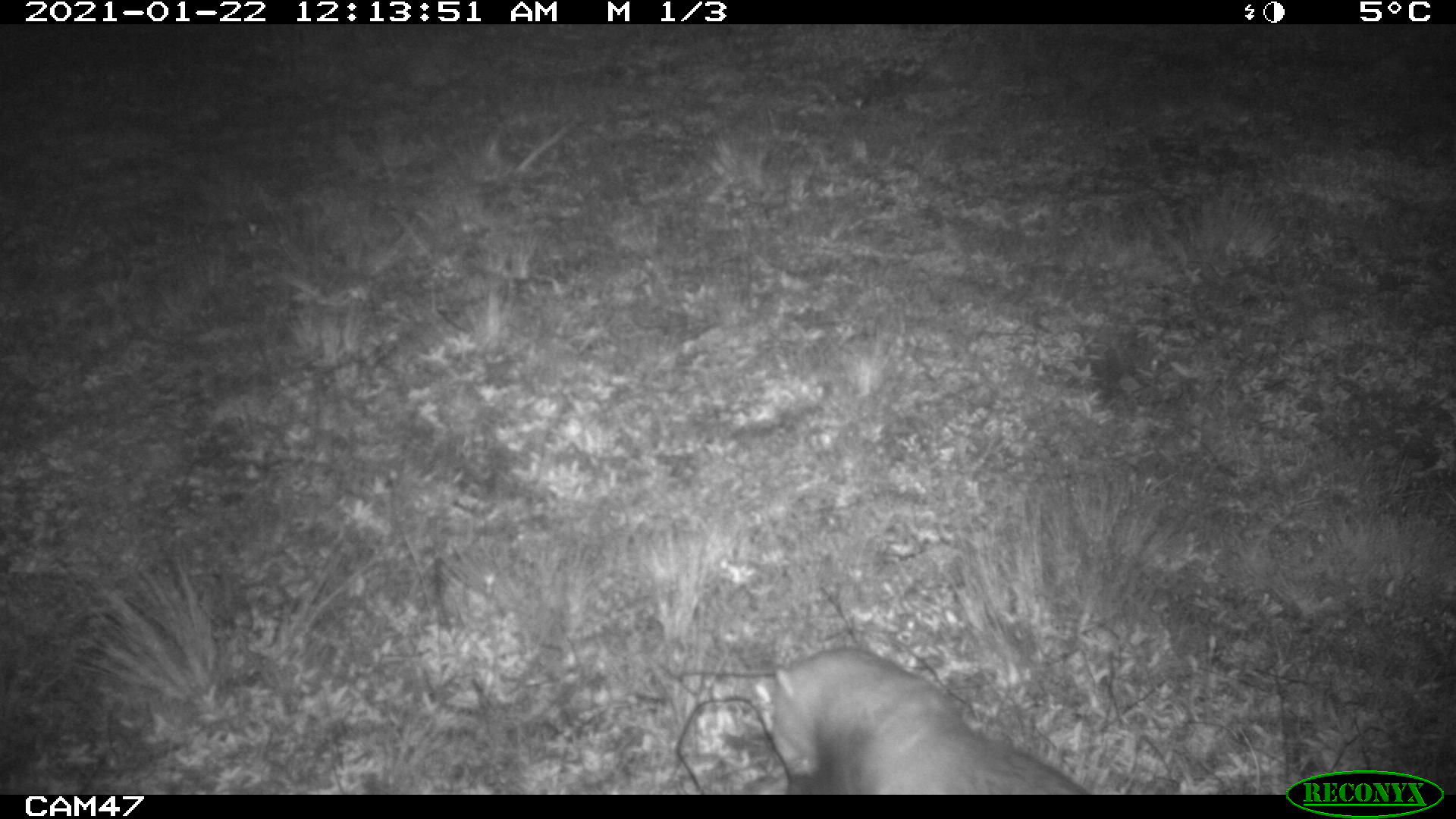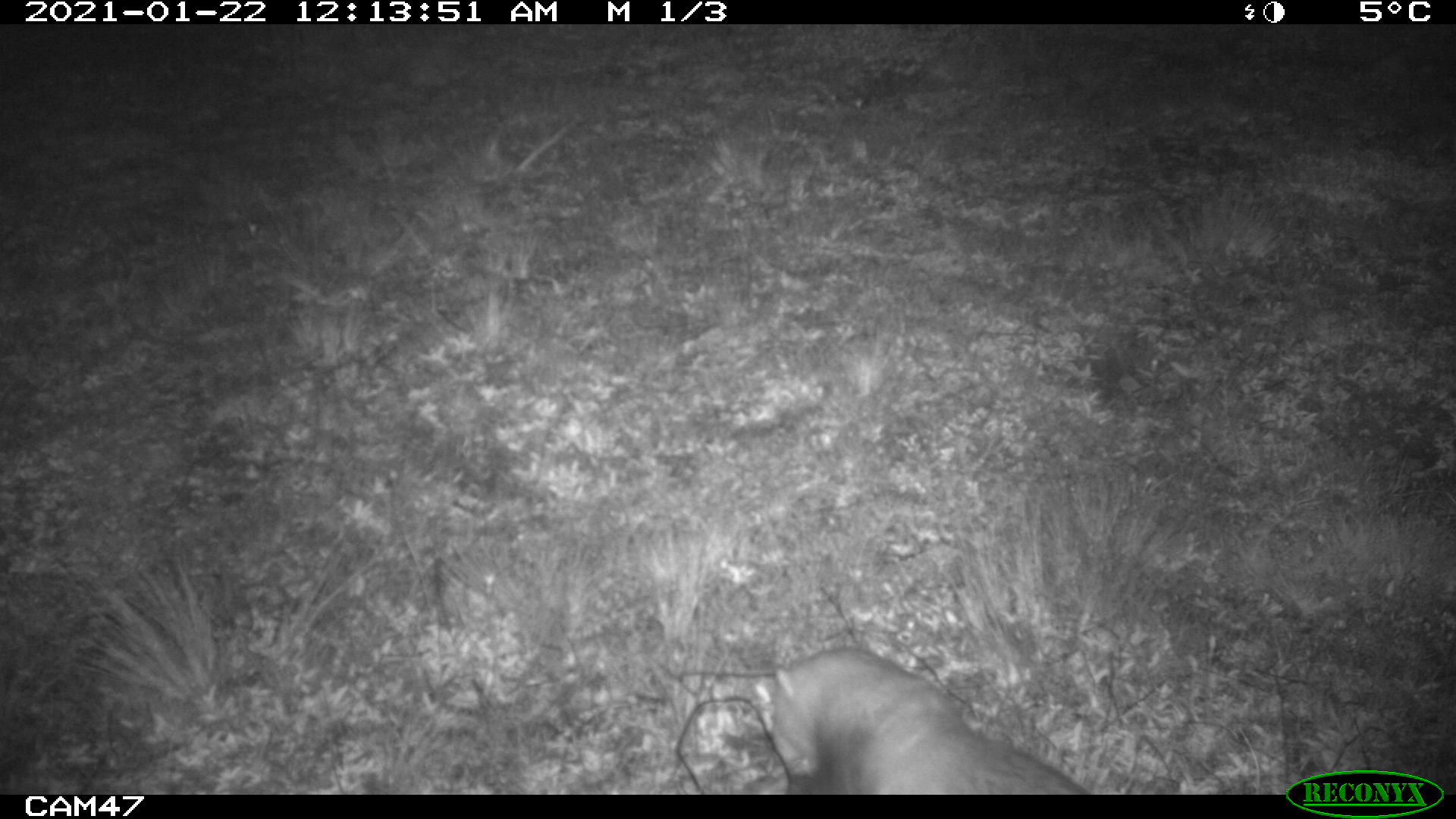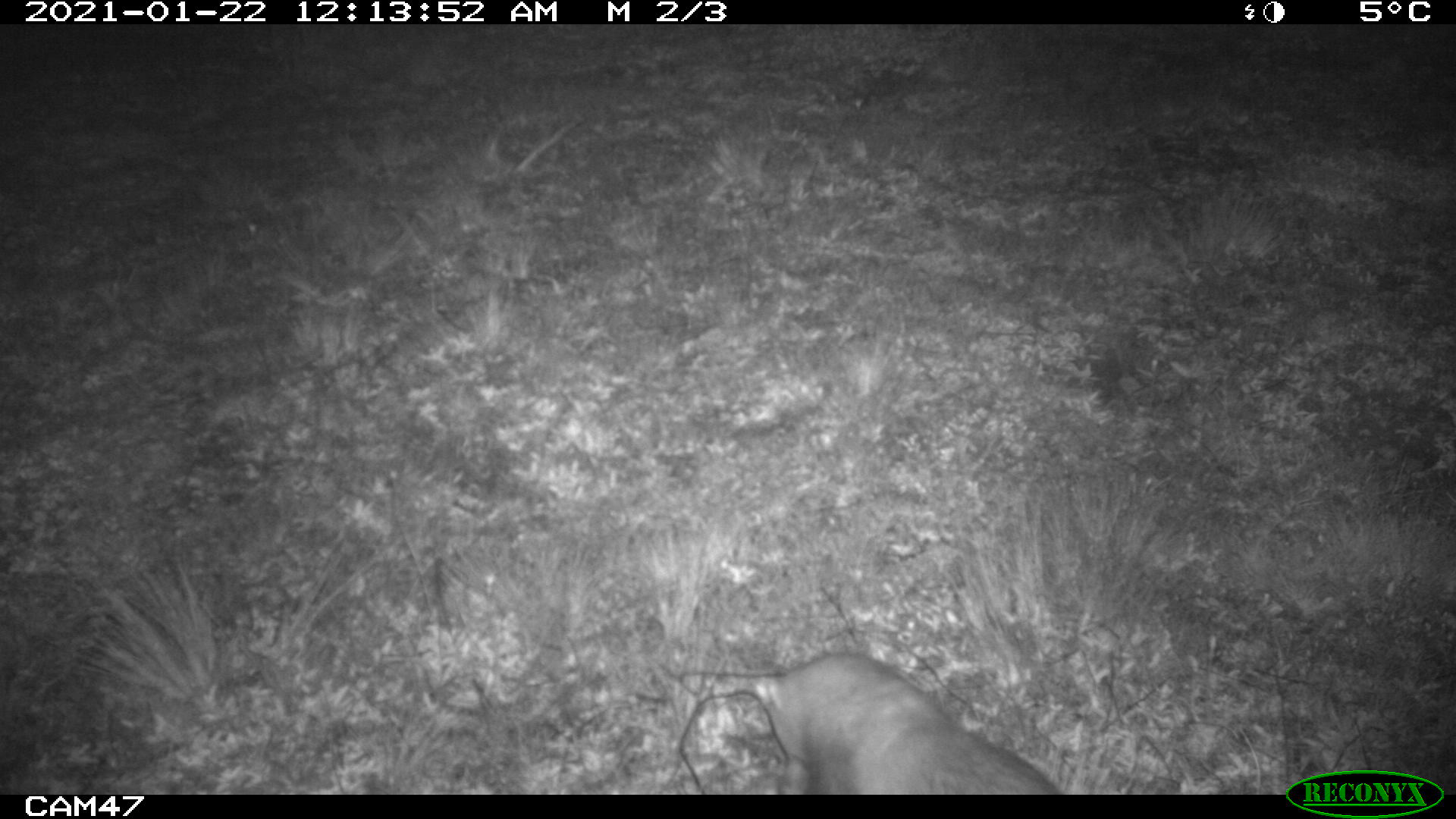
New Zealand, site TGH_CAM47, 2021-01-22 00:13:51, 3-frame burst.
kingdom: Animalia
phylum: Chordata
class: Mammalia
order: Carnivora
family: Mustelidae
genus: Mustela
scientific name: Mustela furo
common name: ferret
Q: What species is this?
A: Ferret (Mustela furo).